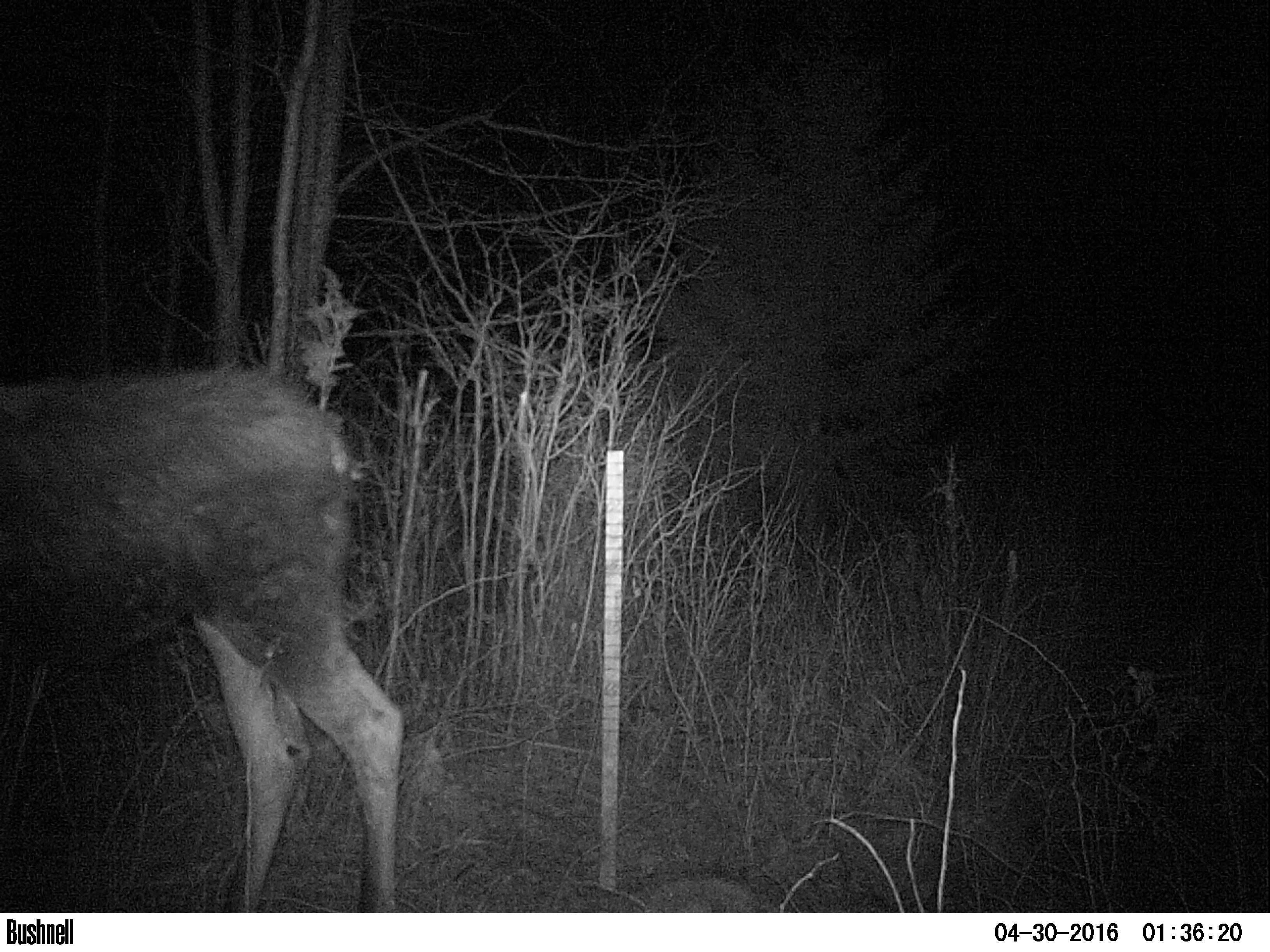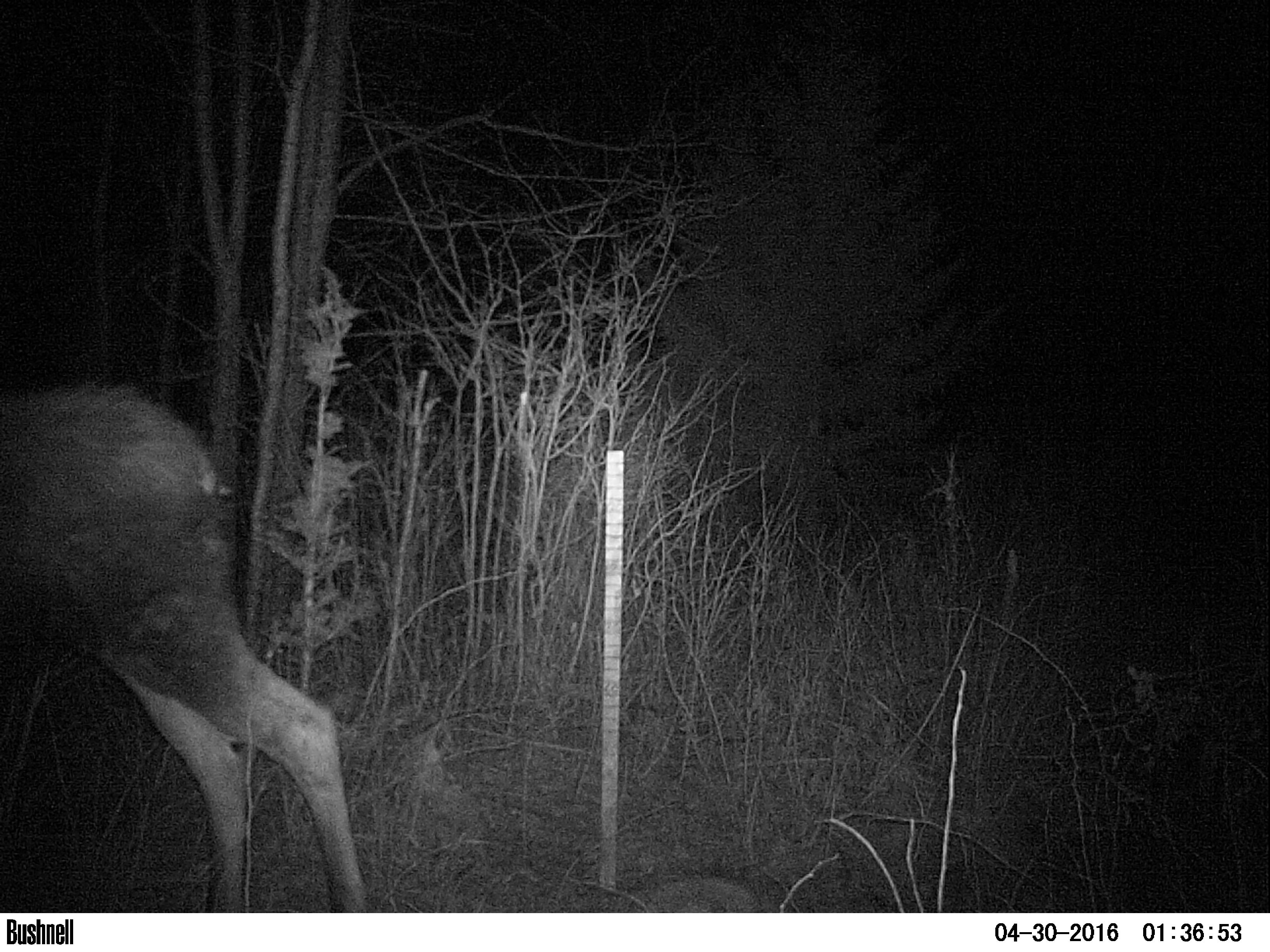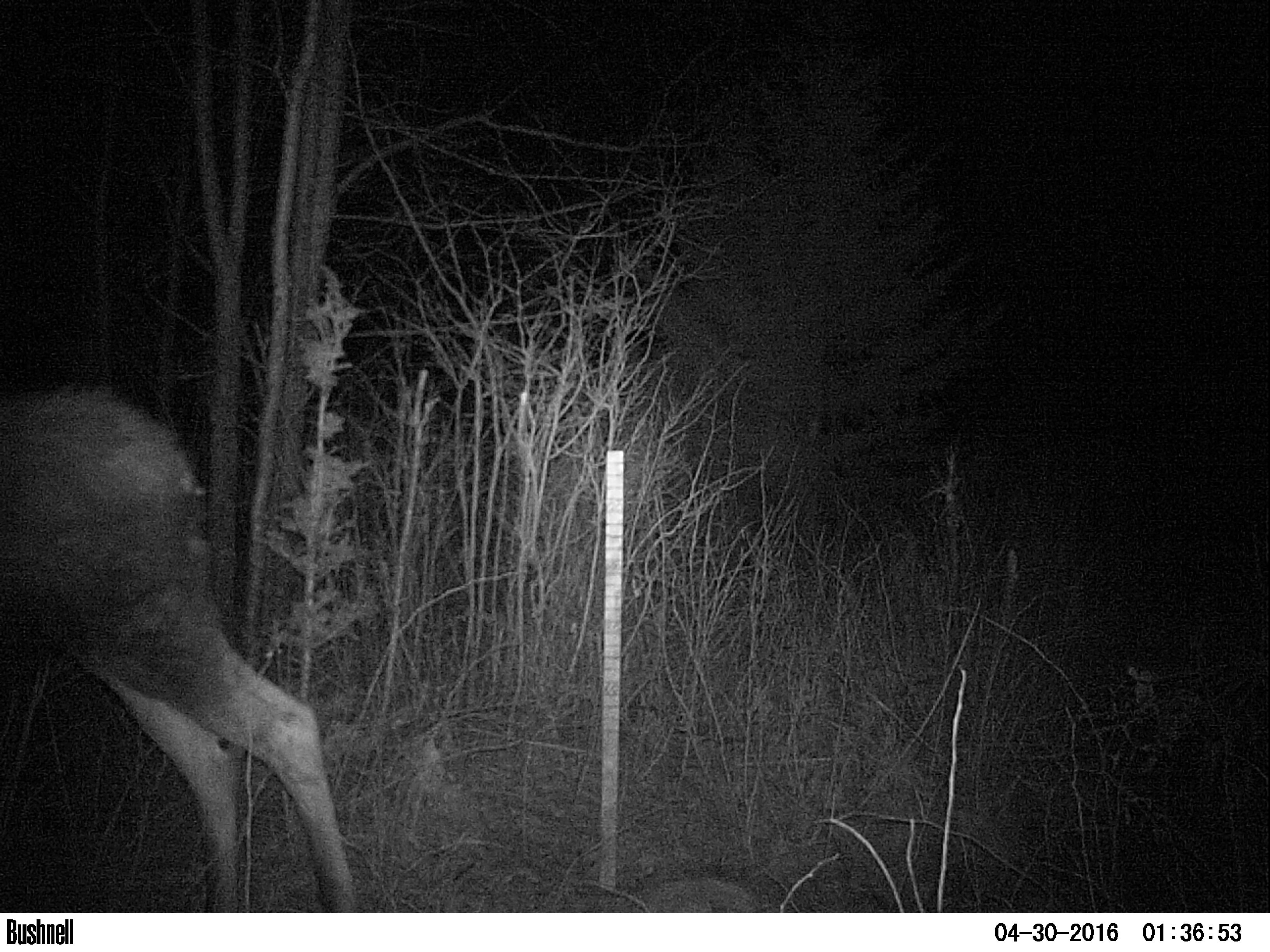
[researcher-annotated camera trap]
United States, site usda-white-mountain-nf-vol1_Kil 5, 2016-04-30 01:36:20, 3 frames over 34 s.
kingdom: Animalia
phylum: Chordata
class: Mammalia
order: Artiodactyla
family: Cervidae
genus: Alces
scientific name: Alces alces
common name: moose